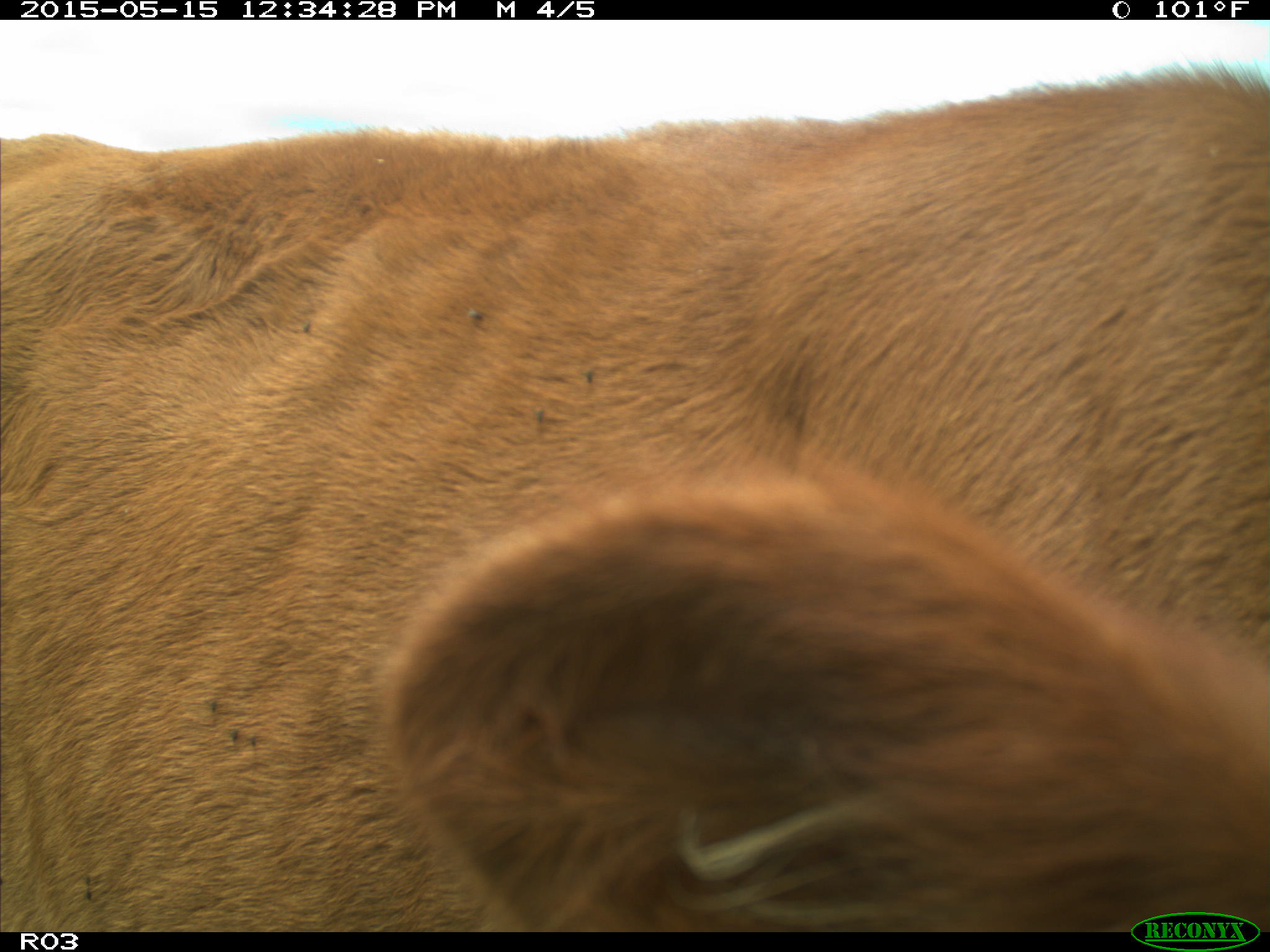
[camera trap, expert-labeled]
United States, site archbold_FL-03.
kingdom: Animalia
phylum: Chordata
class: Mammalia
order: Artiodactyla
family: Bovidae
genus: Bos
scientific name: Bos taurus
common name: domestic cow